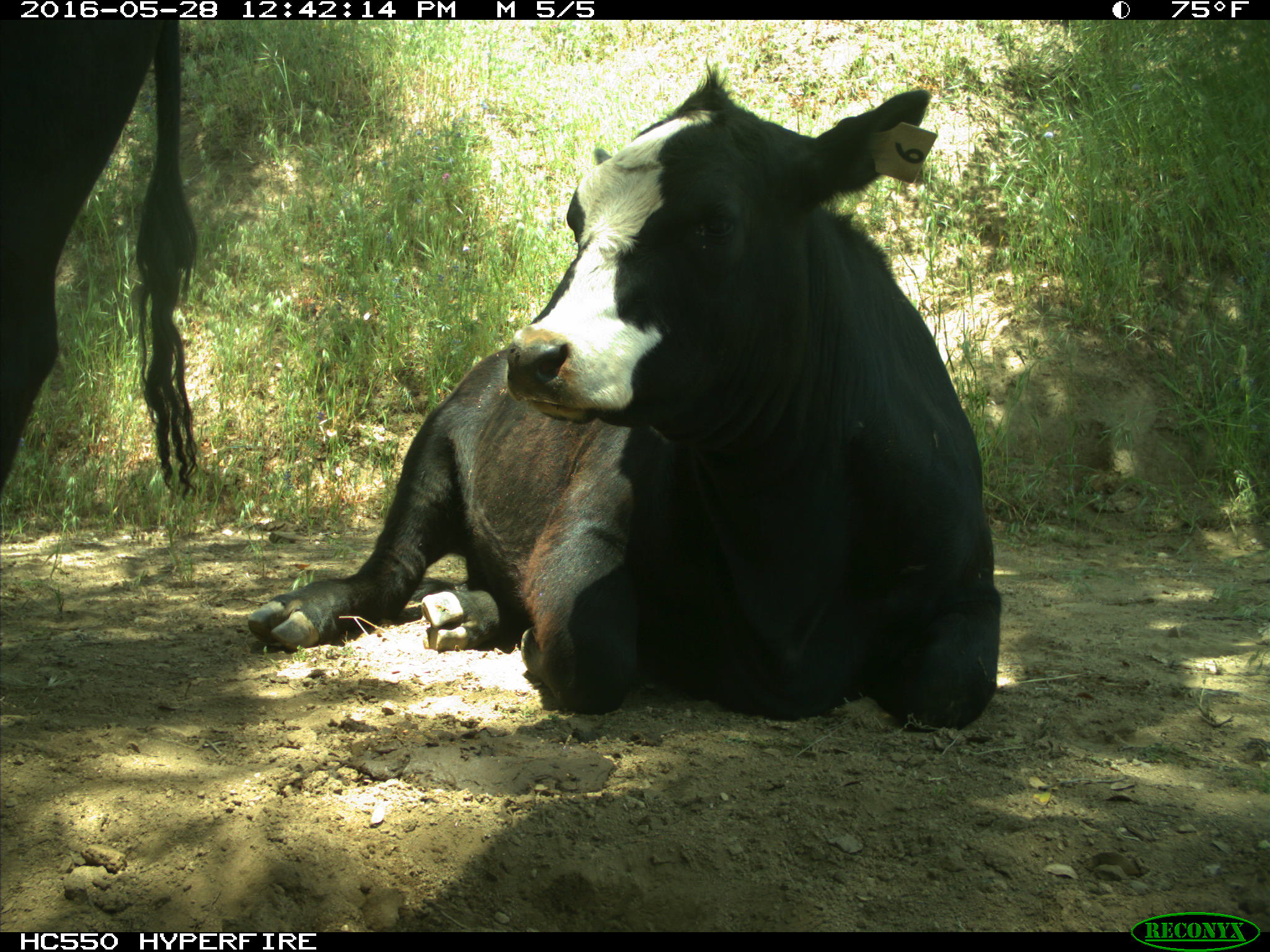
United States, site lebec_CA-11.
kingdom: Animalia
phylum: Chordata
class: Mammalia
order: Artiodactyla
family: Bovidae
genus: Bos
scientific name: Bos taurus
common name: domestic cow